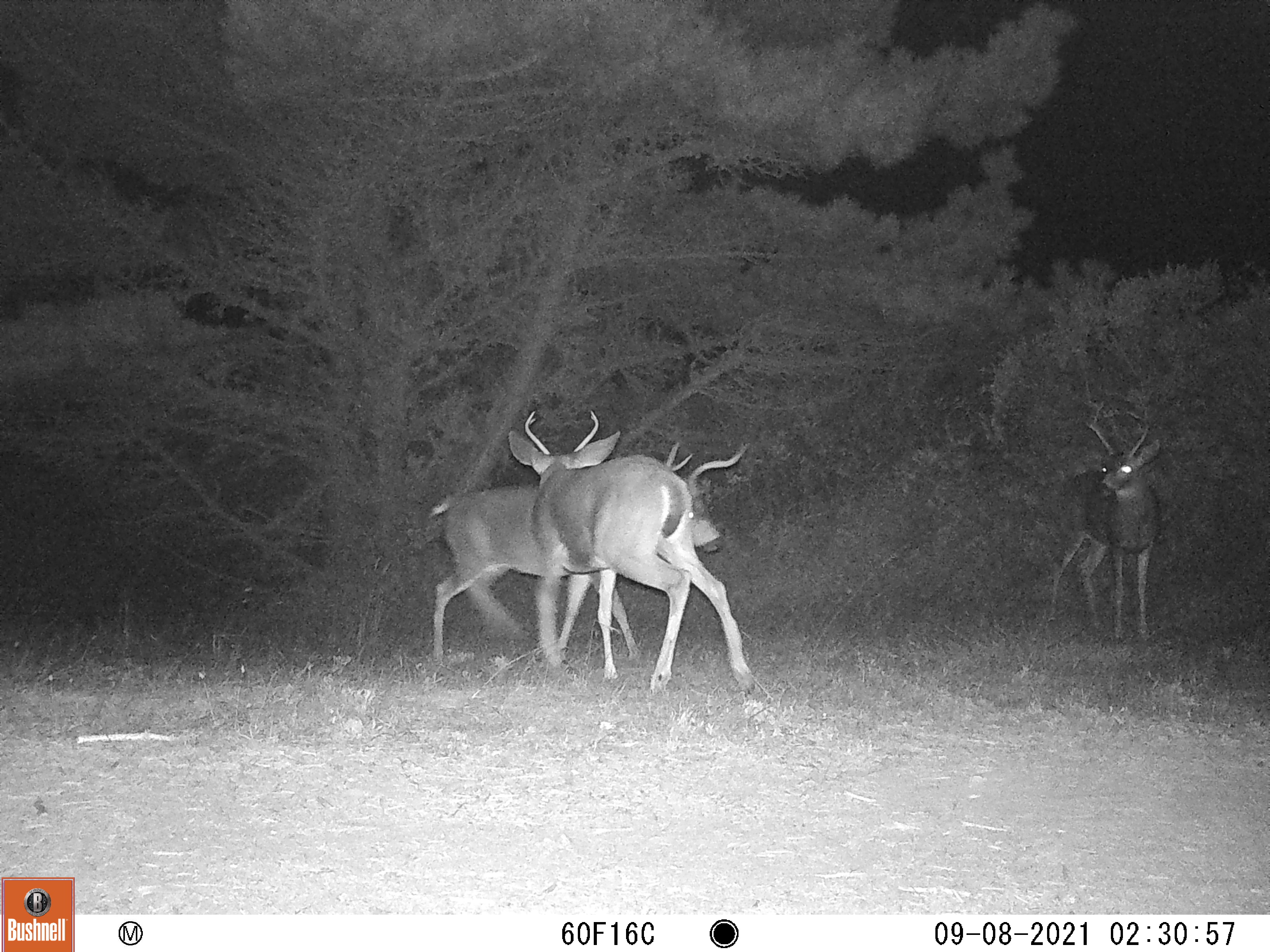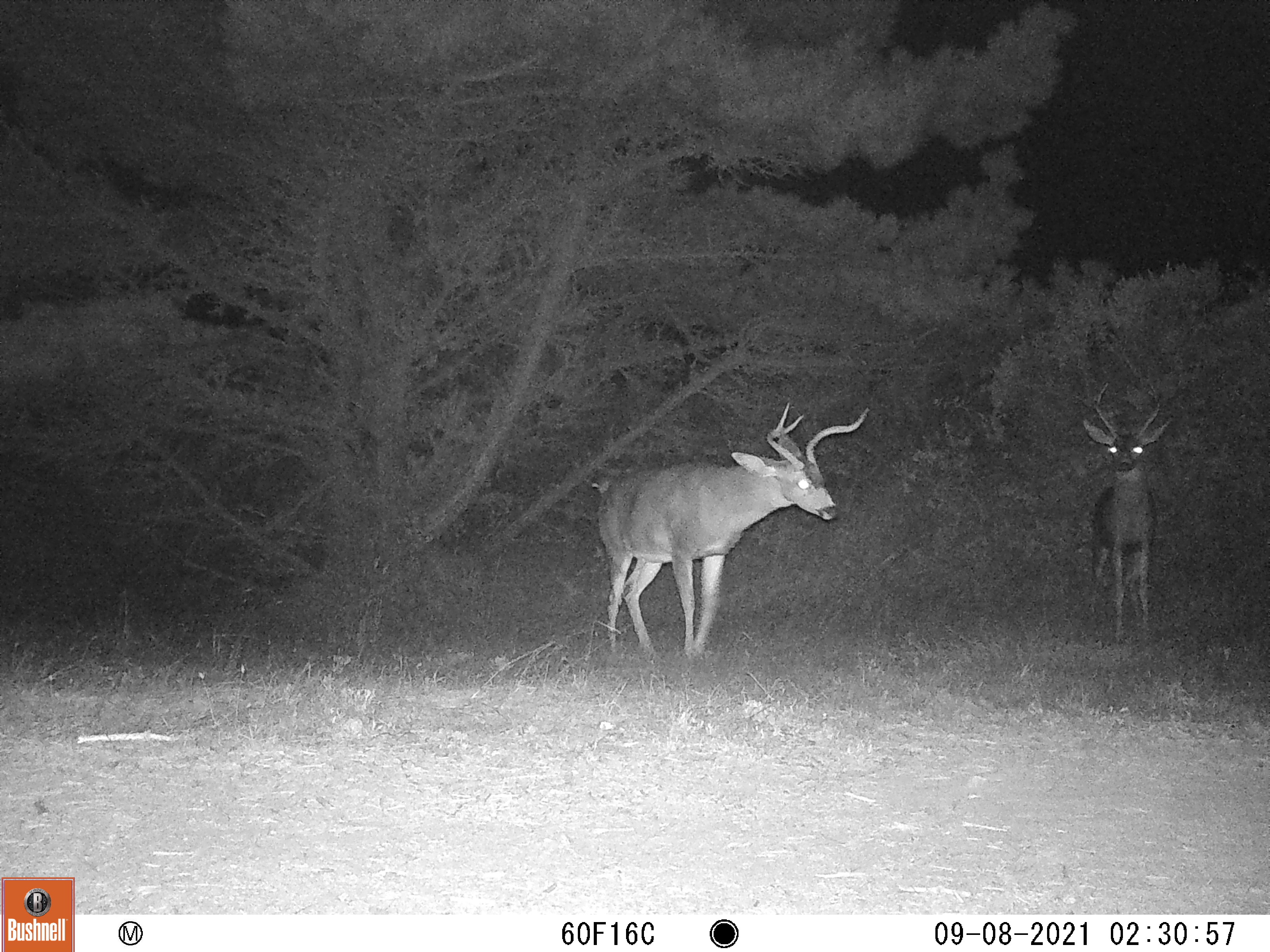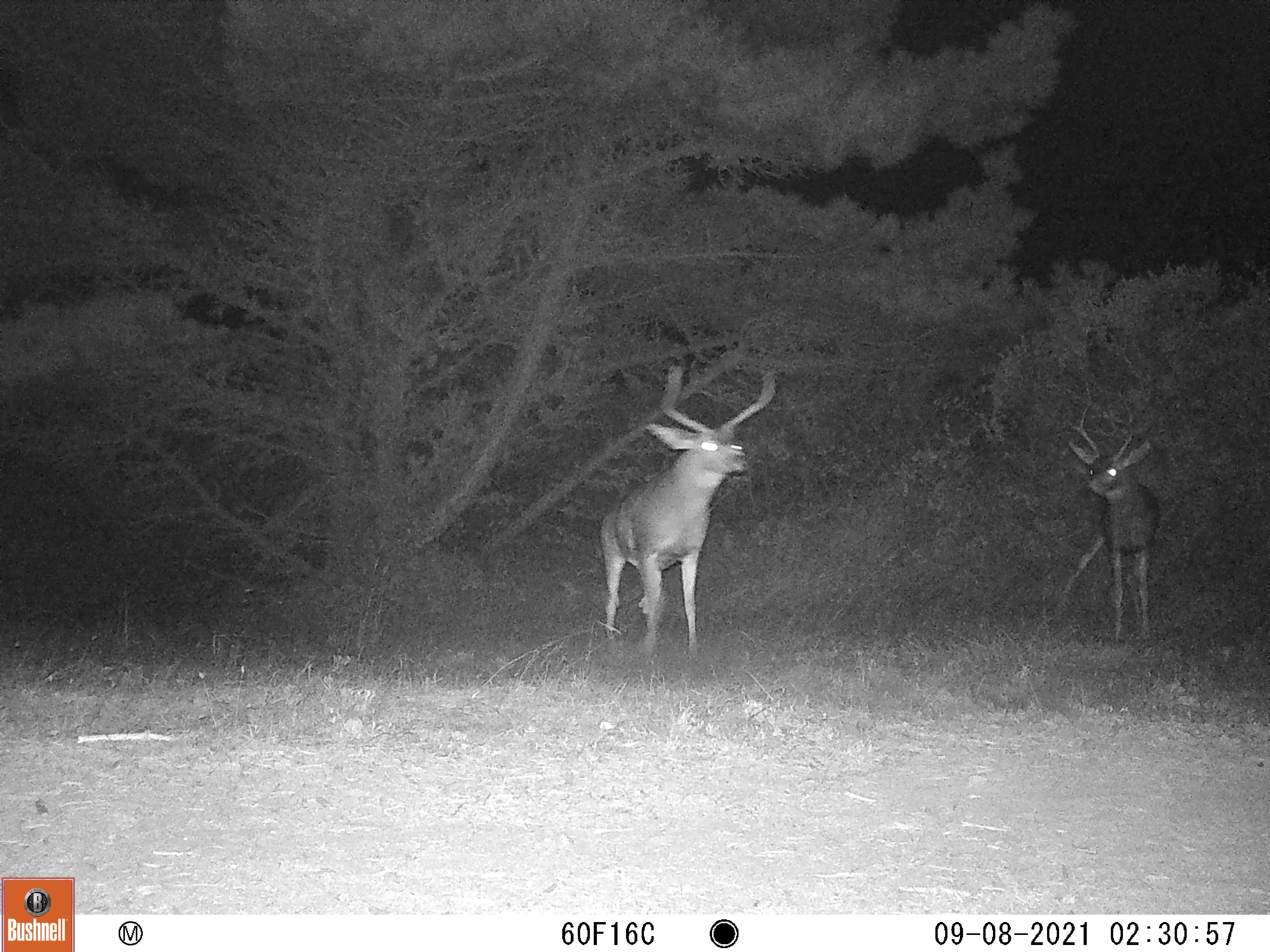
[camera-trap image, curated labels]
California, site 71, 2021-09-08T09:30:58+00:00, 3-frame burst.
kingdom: Animalia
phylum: Chordata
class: Mammalia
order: Artiodactyla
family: Cervidae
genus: Odocoileus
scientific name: Odocoileus hemionus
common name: mule deer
Mule deer (Odocoileus hemionus).